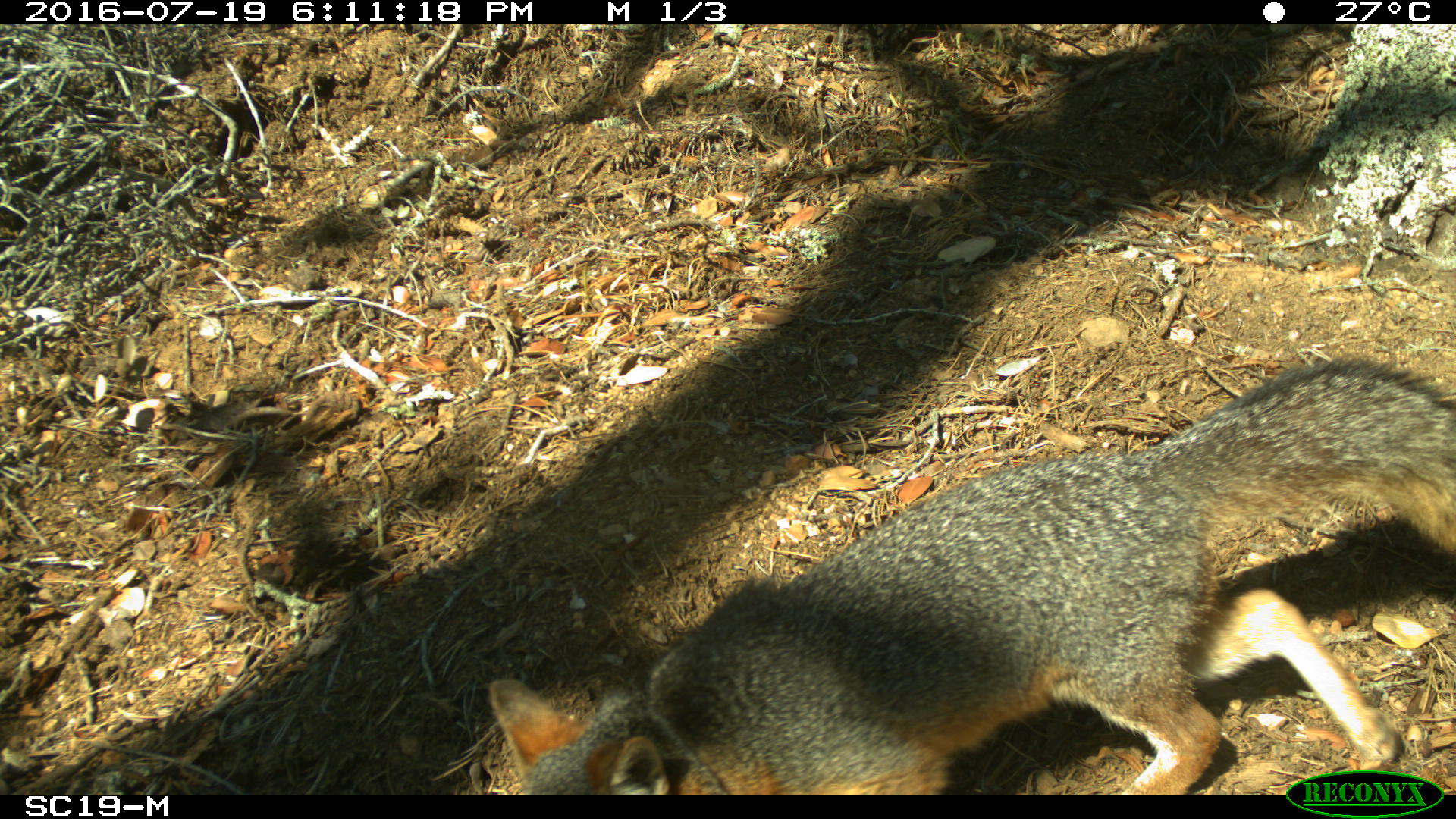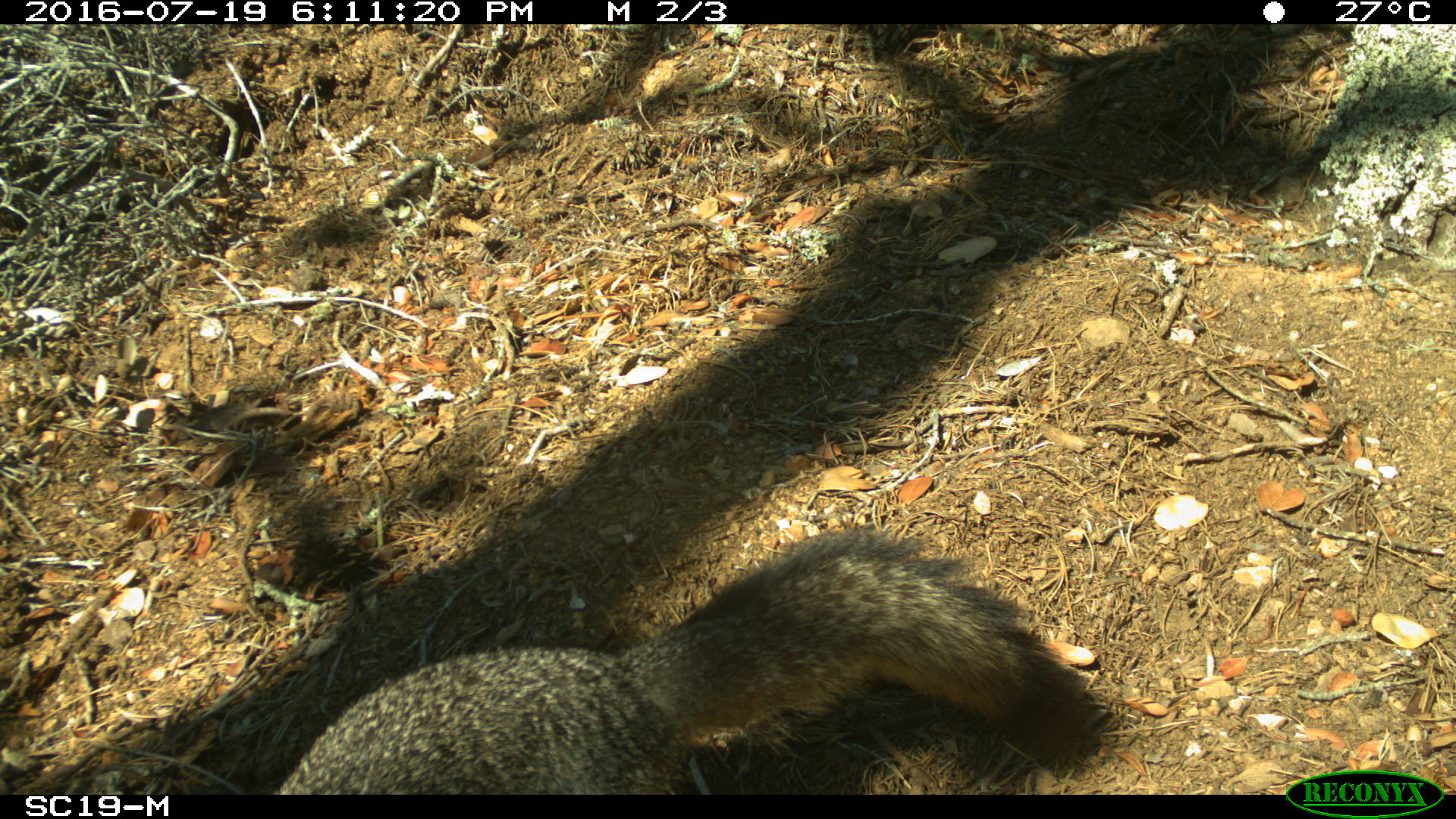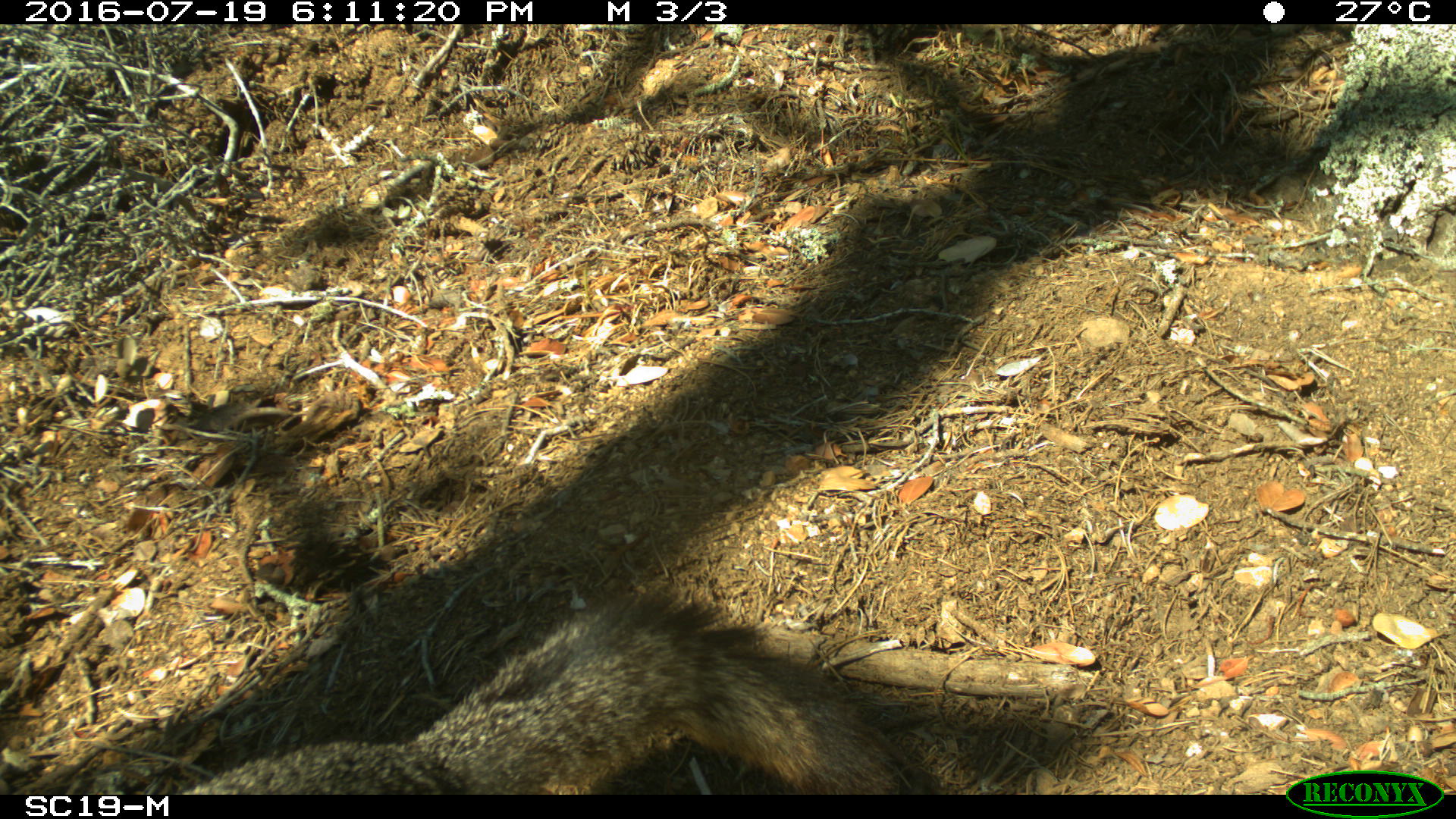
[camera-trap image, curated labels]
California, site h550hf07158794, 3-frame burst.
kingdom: Animalia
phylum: Chordata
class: Mammalia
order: Carnivora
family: Canidae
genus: Urocyon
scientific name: Urocyon littoralis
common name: island fox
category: fox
Fox (island fox) (Urocyon littoralis).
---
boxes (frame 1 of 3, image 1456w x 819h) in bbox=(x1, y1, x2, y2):
fox: bbox=(487, 353, 1455, 795)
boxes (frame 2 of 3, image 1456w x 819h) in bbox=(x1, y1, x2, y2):
fox: bbox=(253, 521, 1096, 792)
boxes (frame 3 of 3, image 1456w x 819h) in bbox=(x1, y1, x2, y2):
fox: bbox=(176, 588, 906, 795)